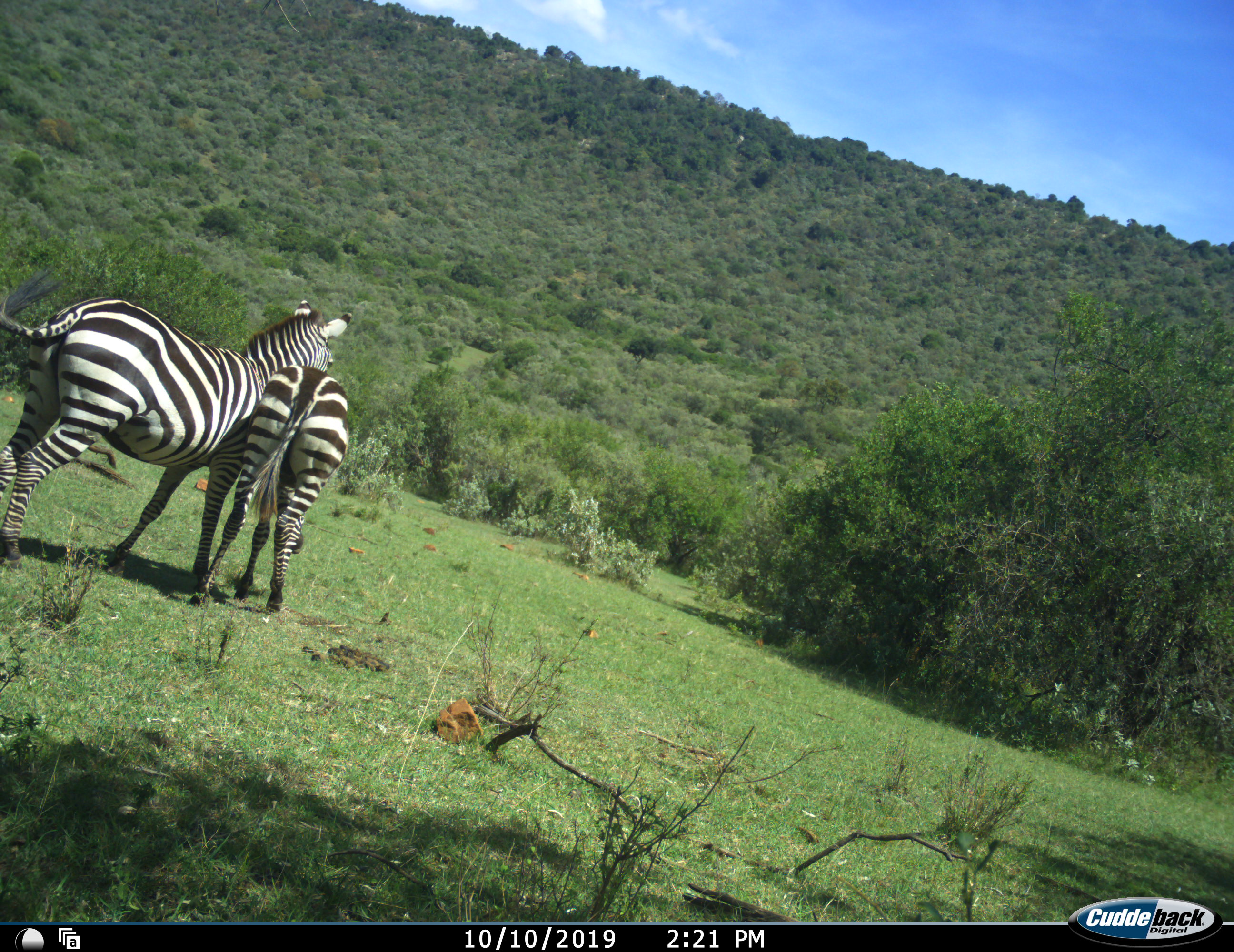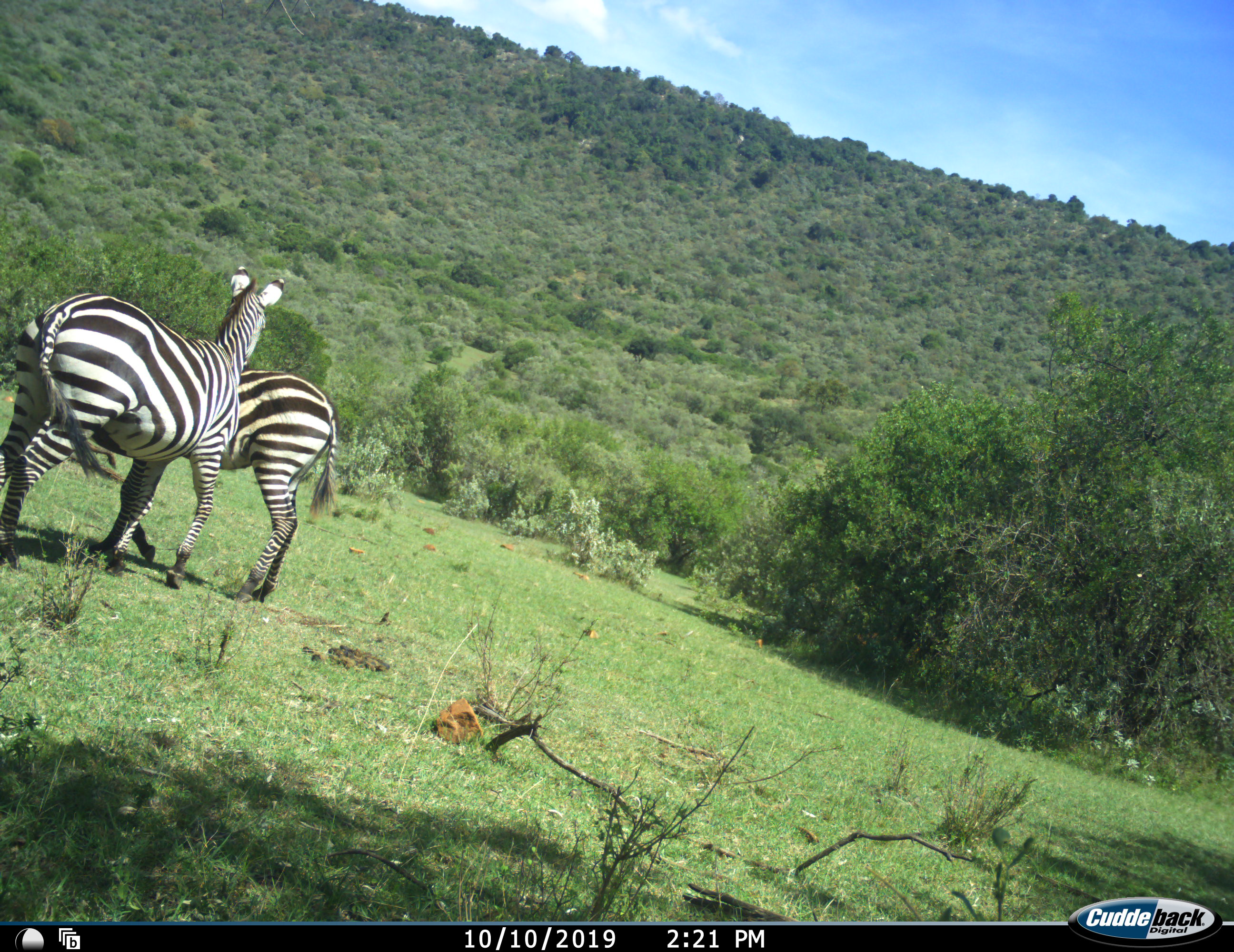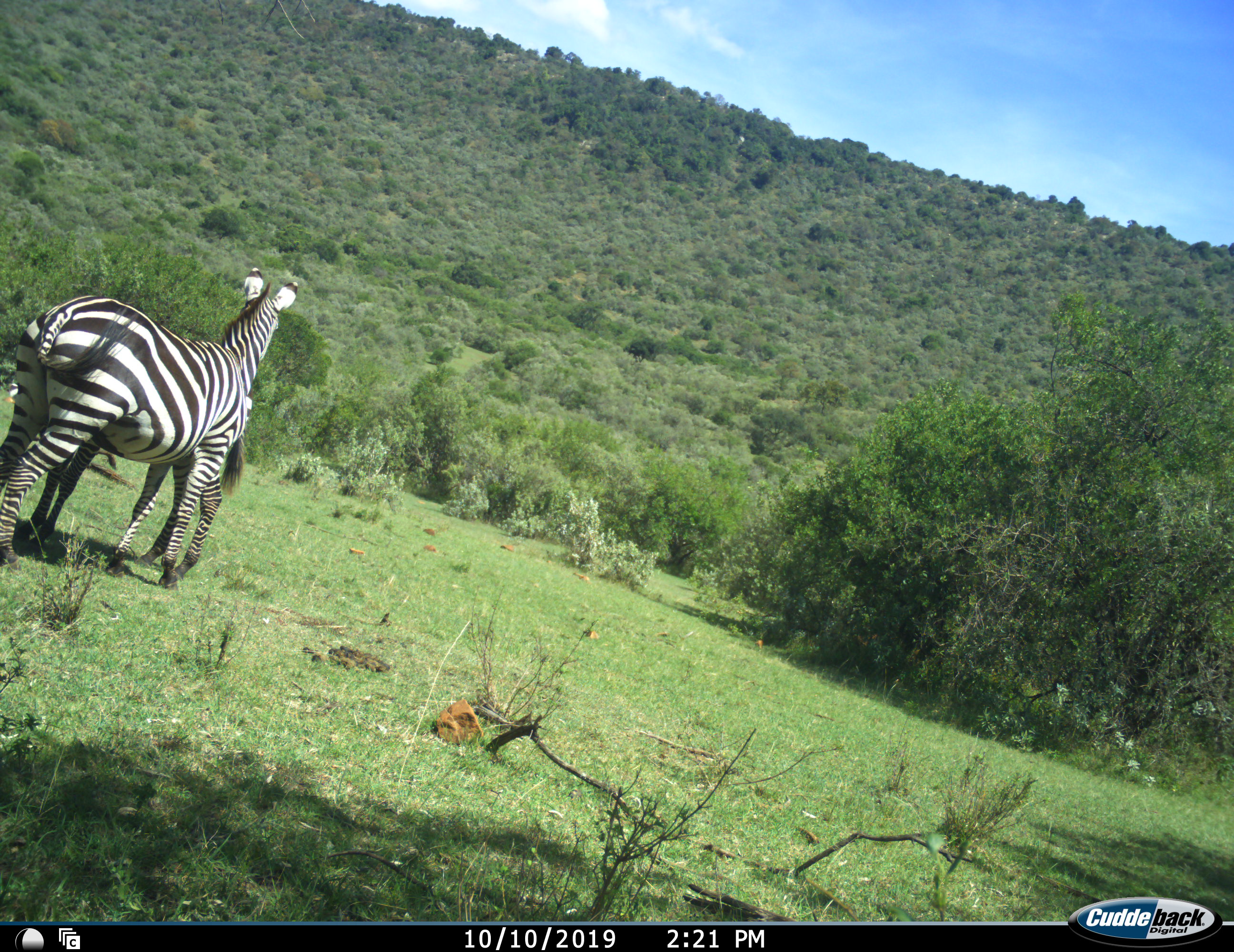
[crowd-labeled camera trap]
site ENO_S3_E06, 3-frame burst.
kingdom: Animalia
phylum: Chordata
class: Mammalia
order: Perissodactyla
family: Equidae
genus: Equus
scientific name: Equus quagga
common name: plains zebra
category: zebraplains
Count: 2.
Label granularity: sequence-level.